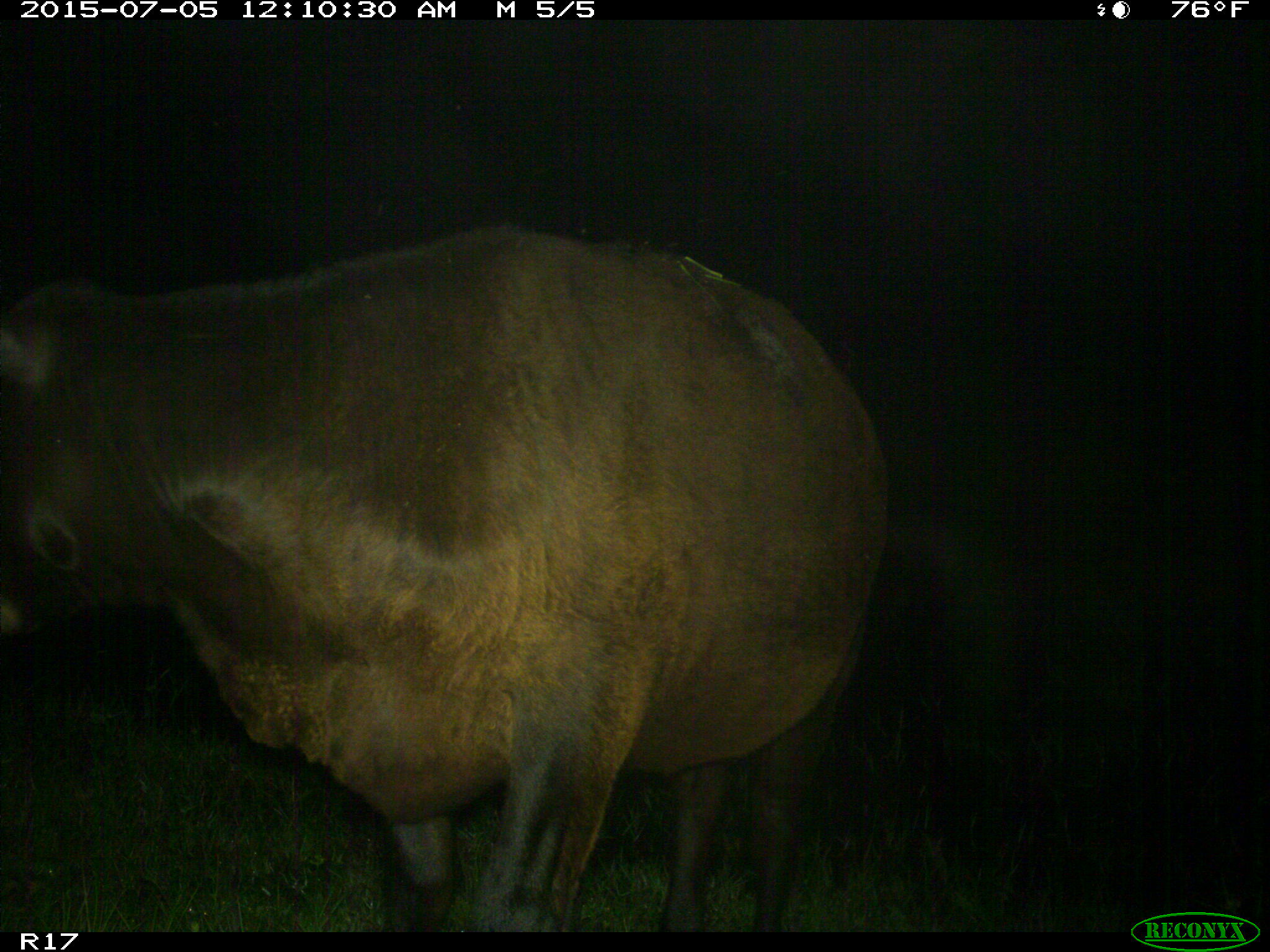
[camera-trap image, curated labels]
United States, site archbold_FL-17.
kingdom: Animalia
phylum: Chordata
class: Mammalia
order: Artiodactyla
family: Bovidae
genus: Bos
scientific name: Bos taurus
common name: domestic cow